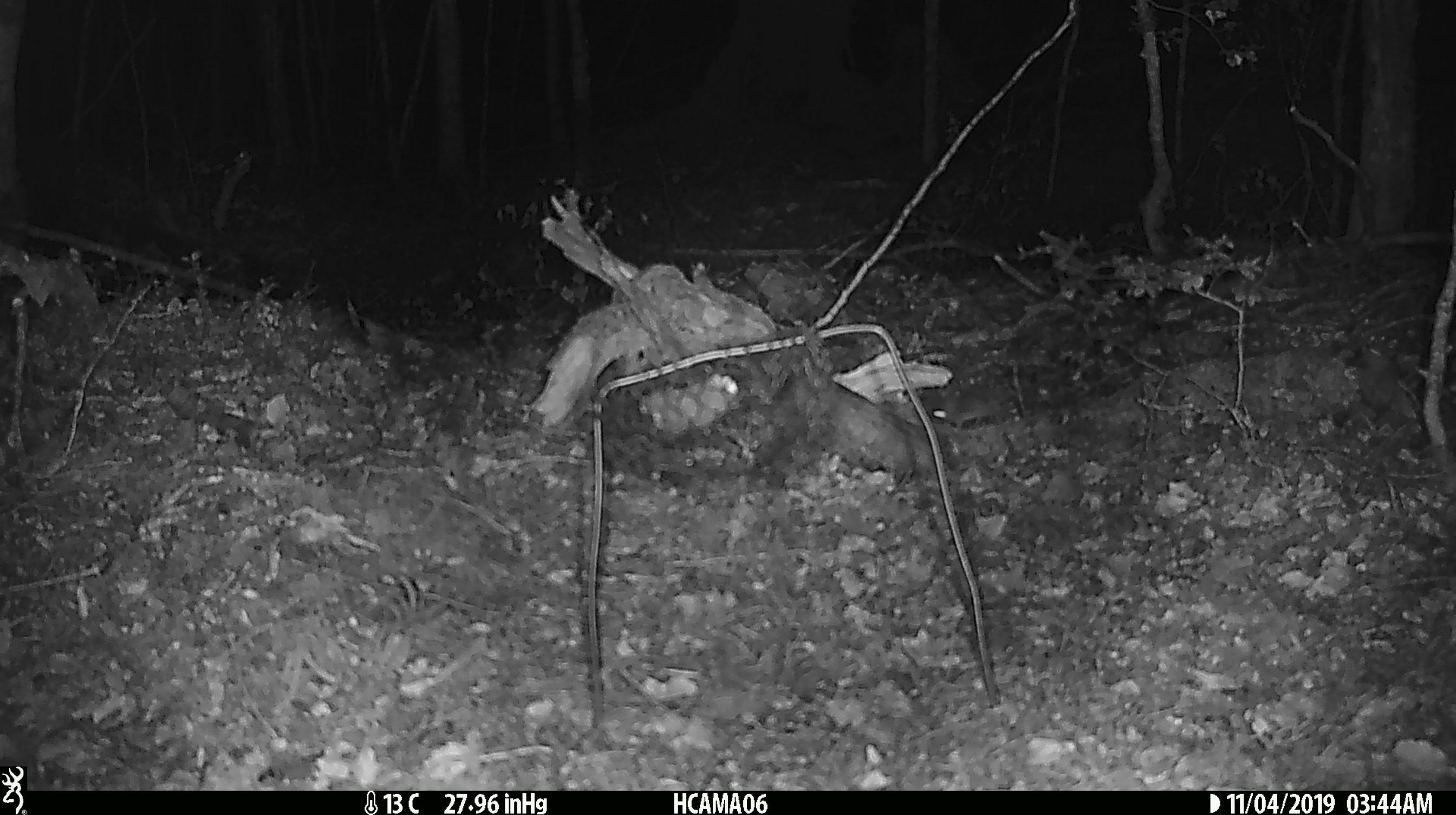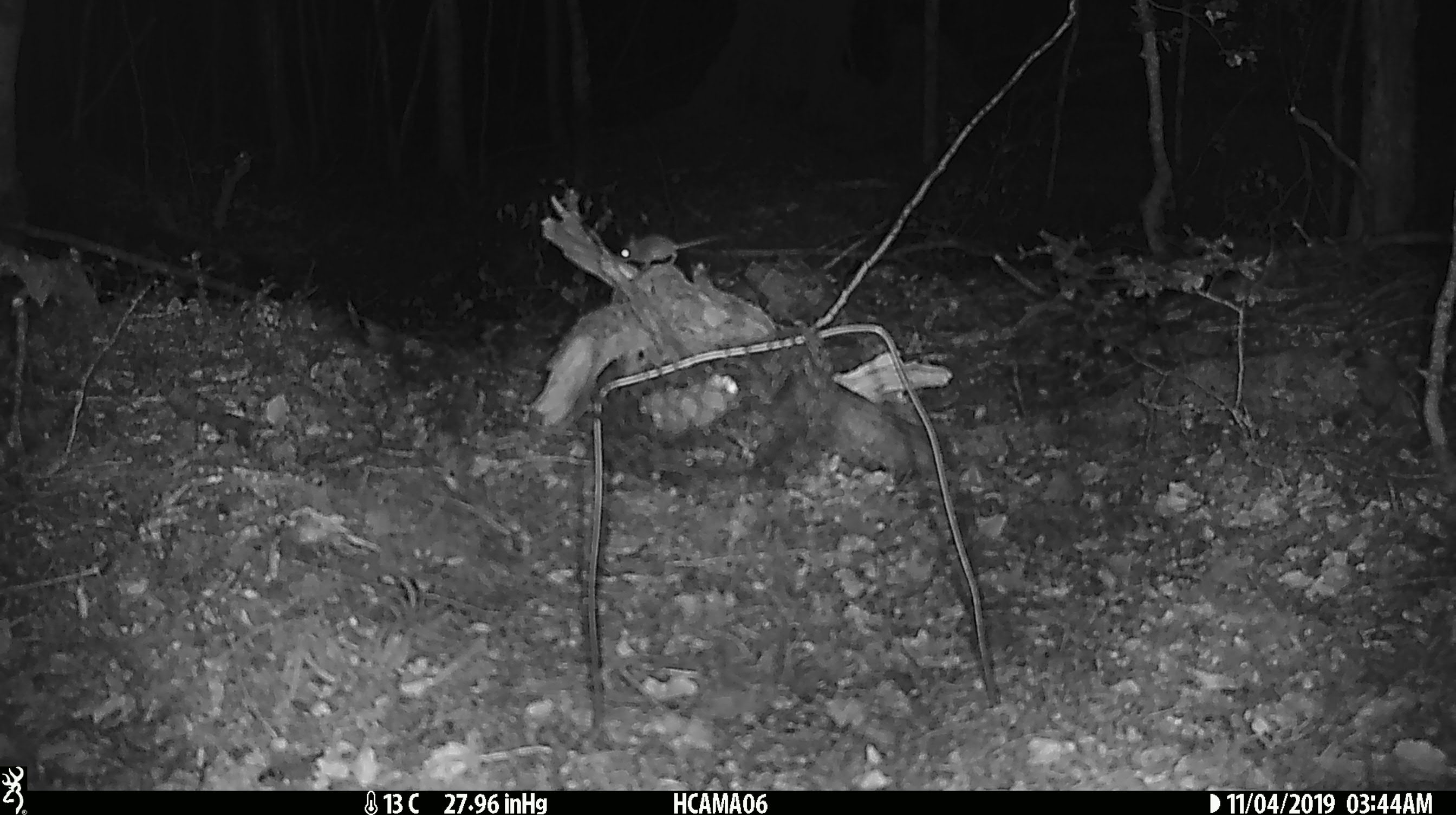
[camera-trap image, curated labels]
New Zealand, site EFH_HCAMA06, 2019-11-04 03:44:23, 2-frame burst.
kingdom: Animalia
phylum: Chordata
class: Mammalia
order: Rodentia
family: Muridae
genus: Mus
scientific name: Mus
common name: mouse